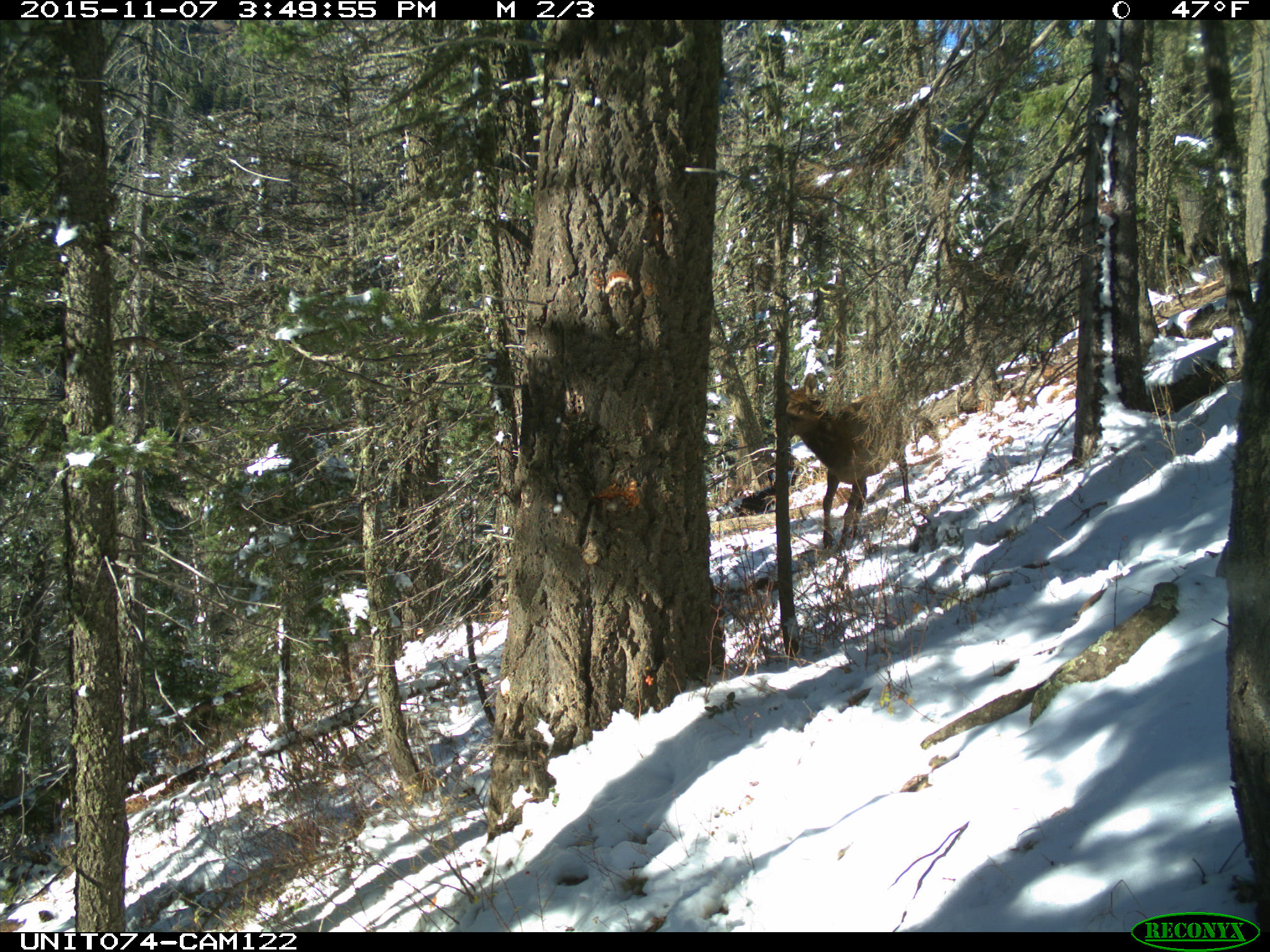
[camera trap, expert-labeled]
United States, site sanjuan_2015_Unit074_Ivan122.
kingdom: Animalia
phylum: Chordata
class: Mammalia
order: Artiodactyla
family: Cervidae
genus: Cervus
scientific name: Cervus elaphus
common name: red deer